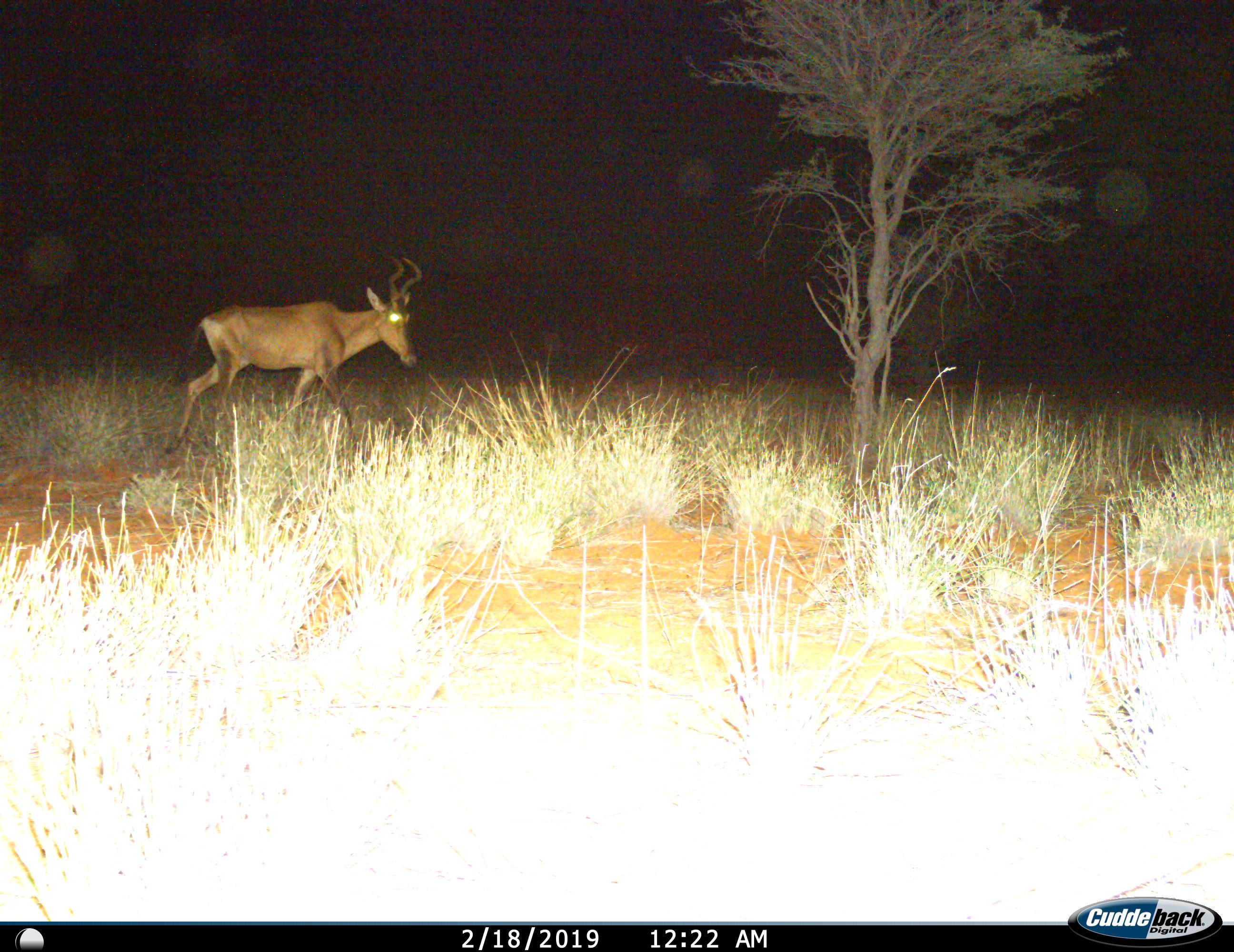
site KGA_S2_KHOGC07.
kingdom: Animalia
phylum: Chordata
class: Mammalia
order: Artiodactyla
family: Bovidae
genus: Alcelaphus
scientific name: Alcelaphus buselaphus caama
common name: red hartebeest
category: hartebeestred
Hartebeestred (red hartebeest) (Alcelaphus buselaphus caama), count 1. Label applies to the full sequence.